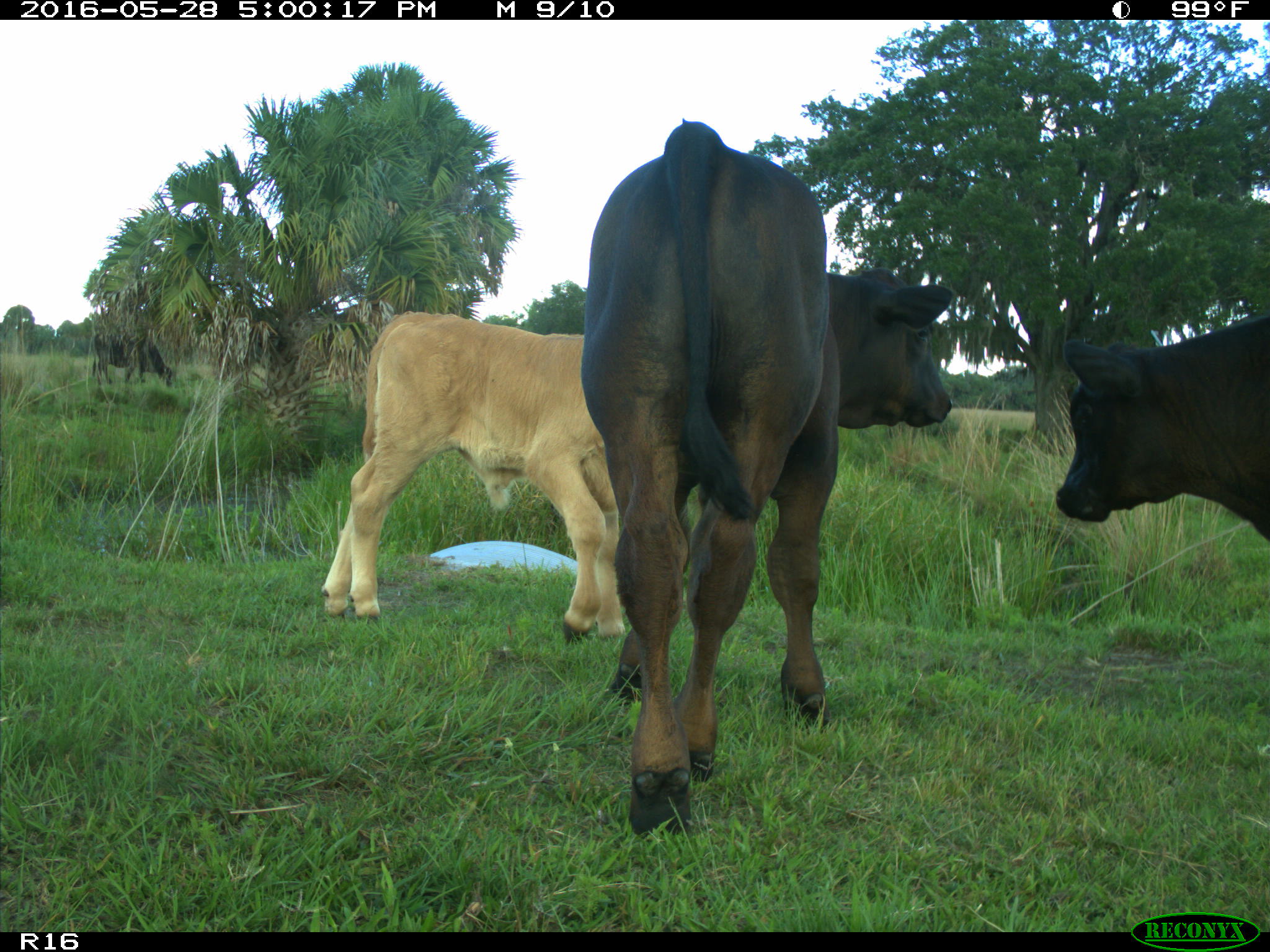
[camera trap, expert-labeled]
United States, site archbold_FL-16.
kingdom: Animalia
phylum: Chordata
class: Mammalia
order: Artiodactyla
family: Bovidae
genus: Bos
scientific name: Bos taurus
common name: domestic cow